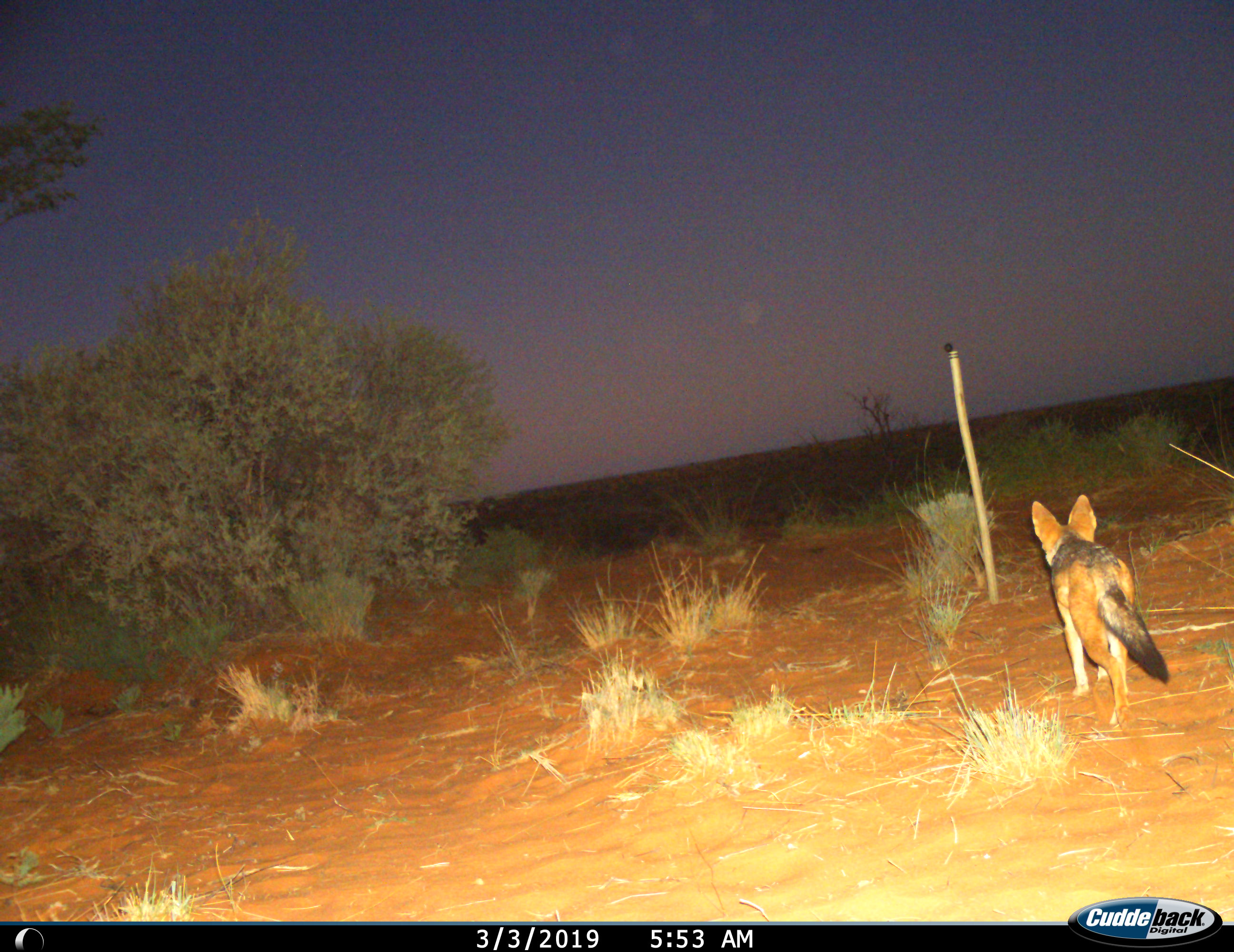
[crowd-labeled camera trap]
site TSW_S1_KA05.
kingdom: Animalia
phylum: Chordata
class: Mammalia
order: Carnivora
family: Canidae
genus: Lupulella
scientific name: Lupulella mesomelas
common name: black-backed jackal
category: jackalblackbacked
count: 1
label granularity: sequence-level